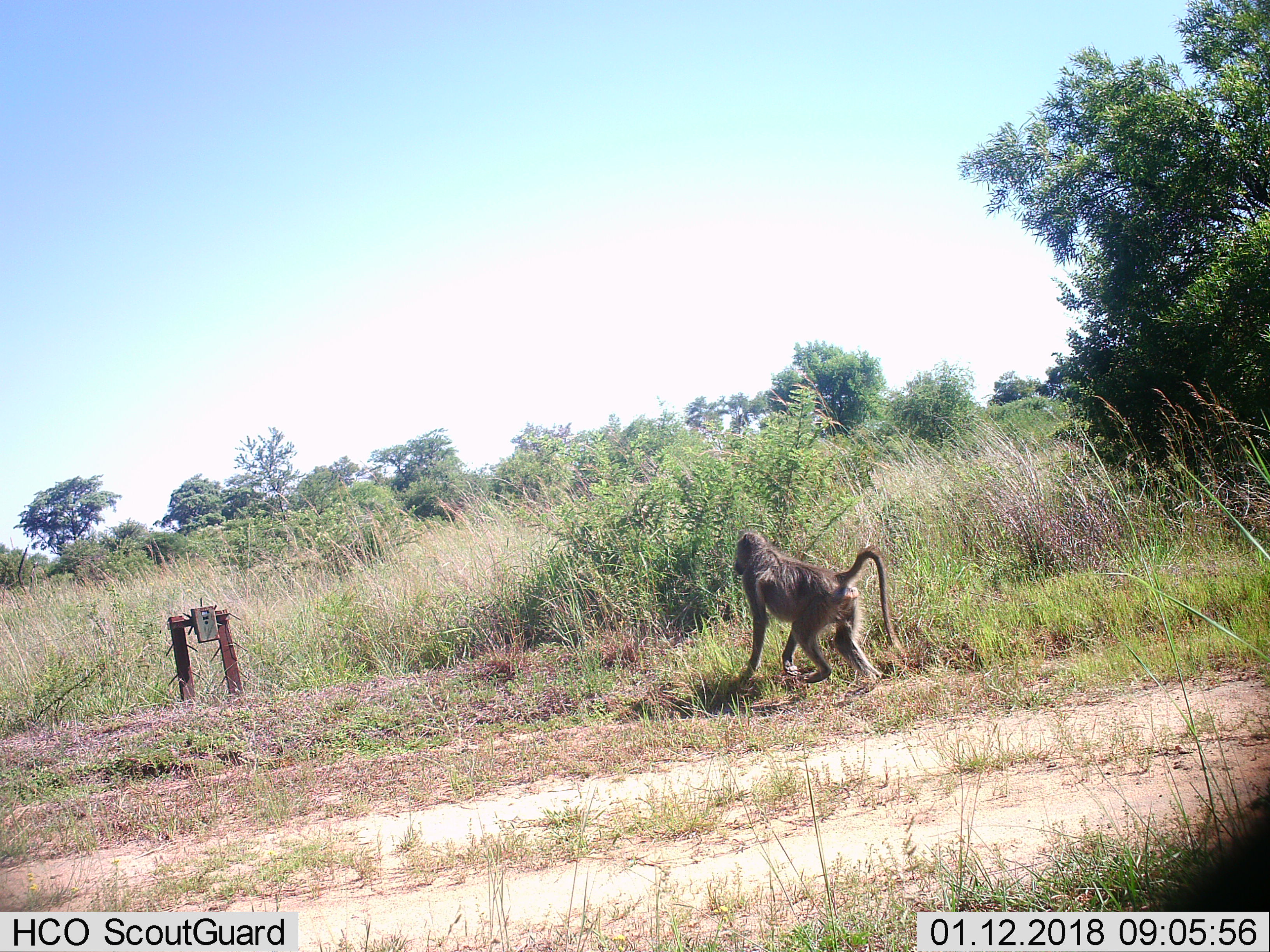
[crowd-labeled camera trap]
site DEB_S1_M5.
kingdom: Animalia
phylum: Chordata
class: Mammalia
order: Primates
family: Cercopithecidae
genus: Papio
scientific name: Papio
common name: baboon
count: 1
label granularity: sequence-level